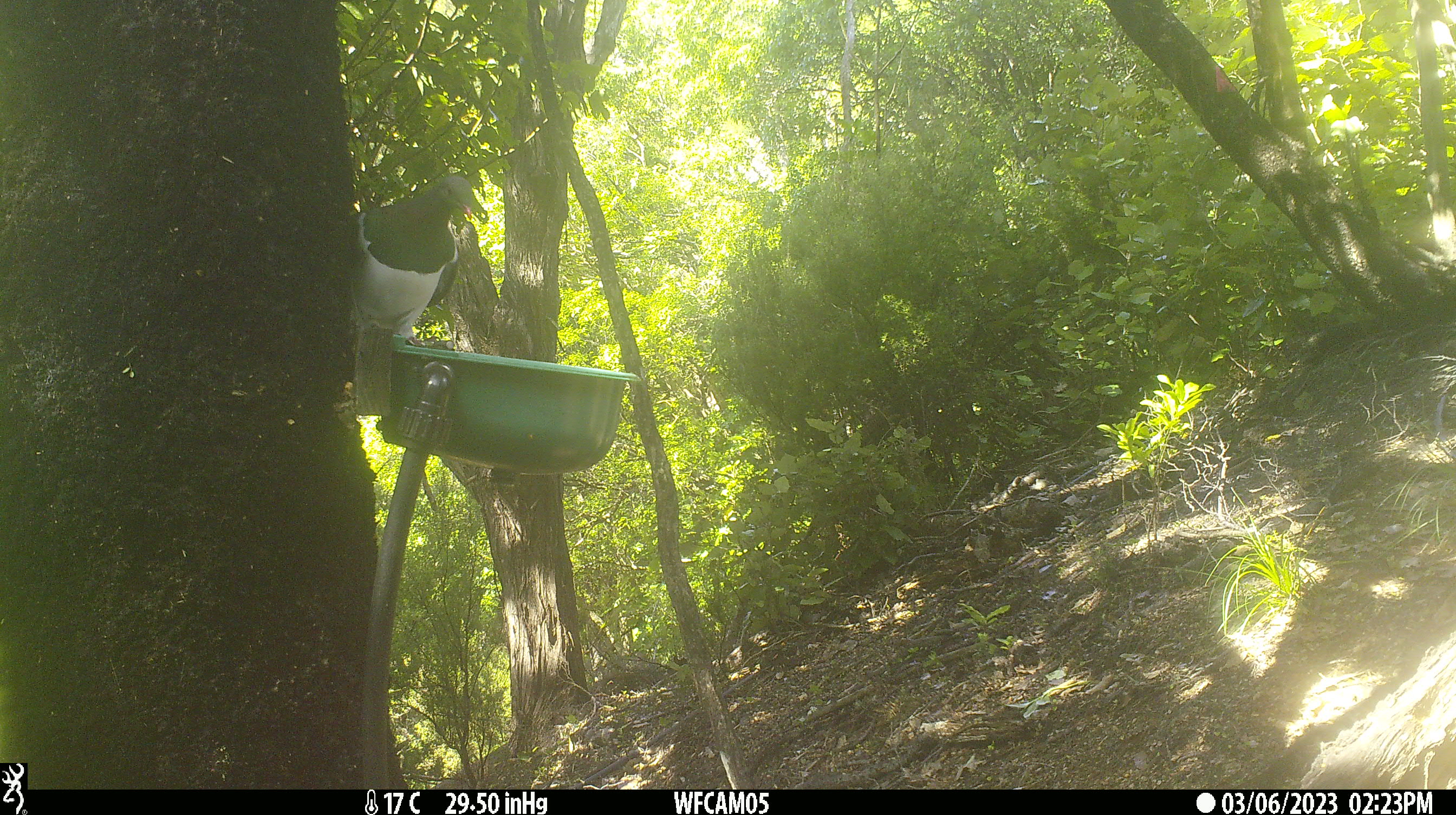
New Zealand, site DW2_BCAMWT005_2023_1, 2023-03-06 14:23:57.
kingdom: Animalia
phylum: Chordata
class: Aves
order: Columbiformes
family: Columbidae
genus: Hemiphaga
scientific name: Hemiphaga novaeseelandiae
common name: new zealand pigeon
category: kereru